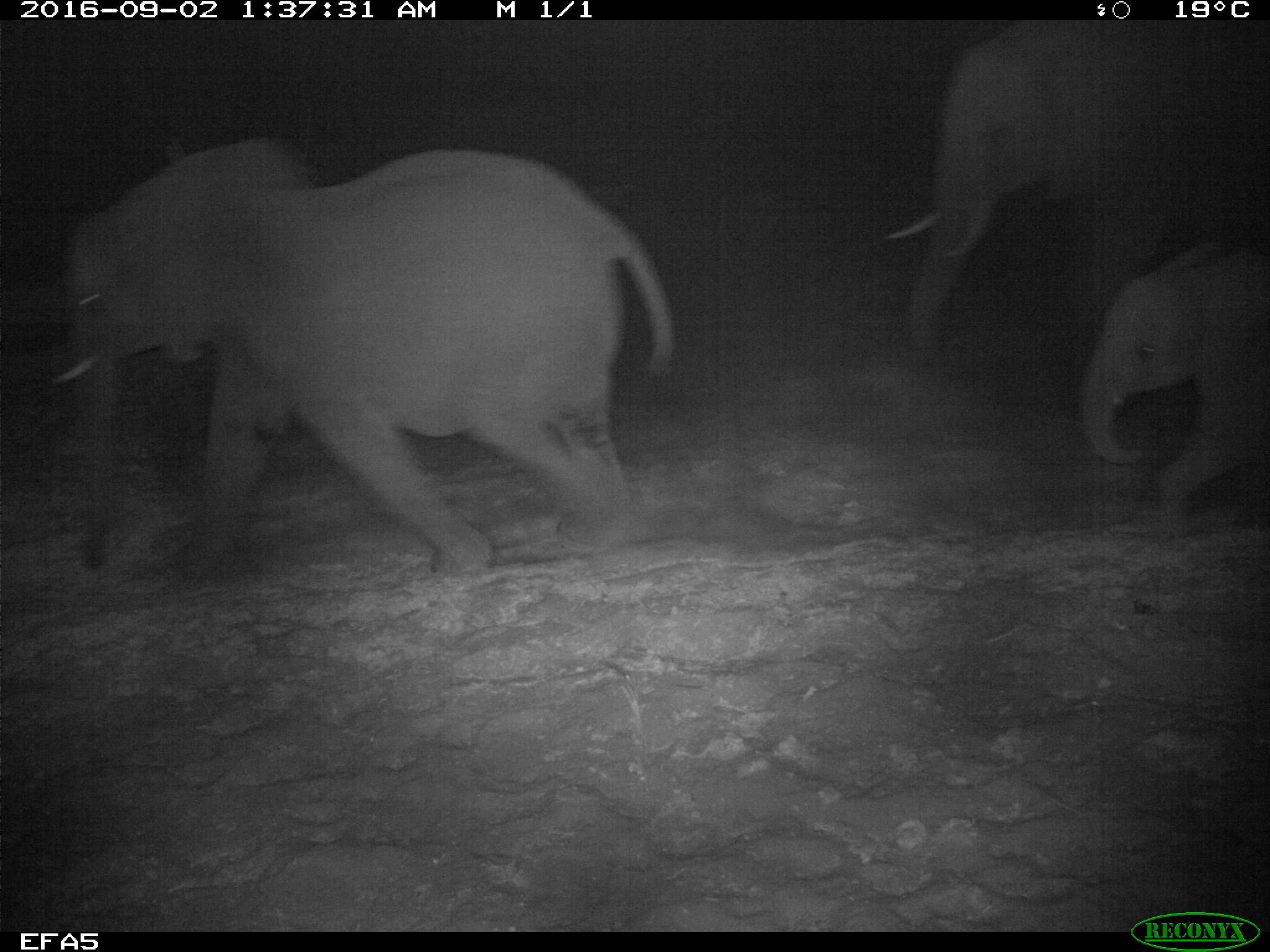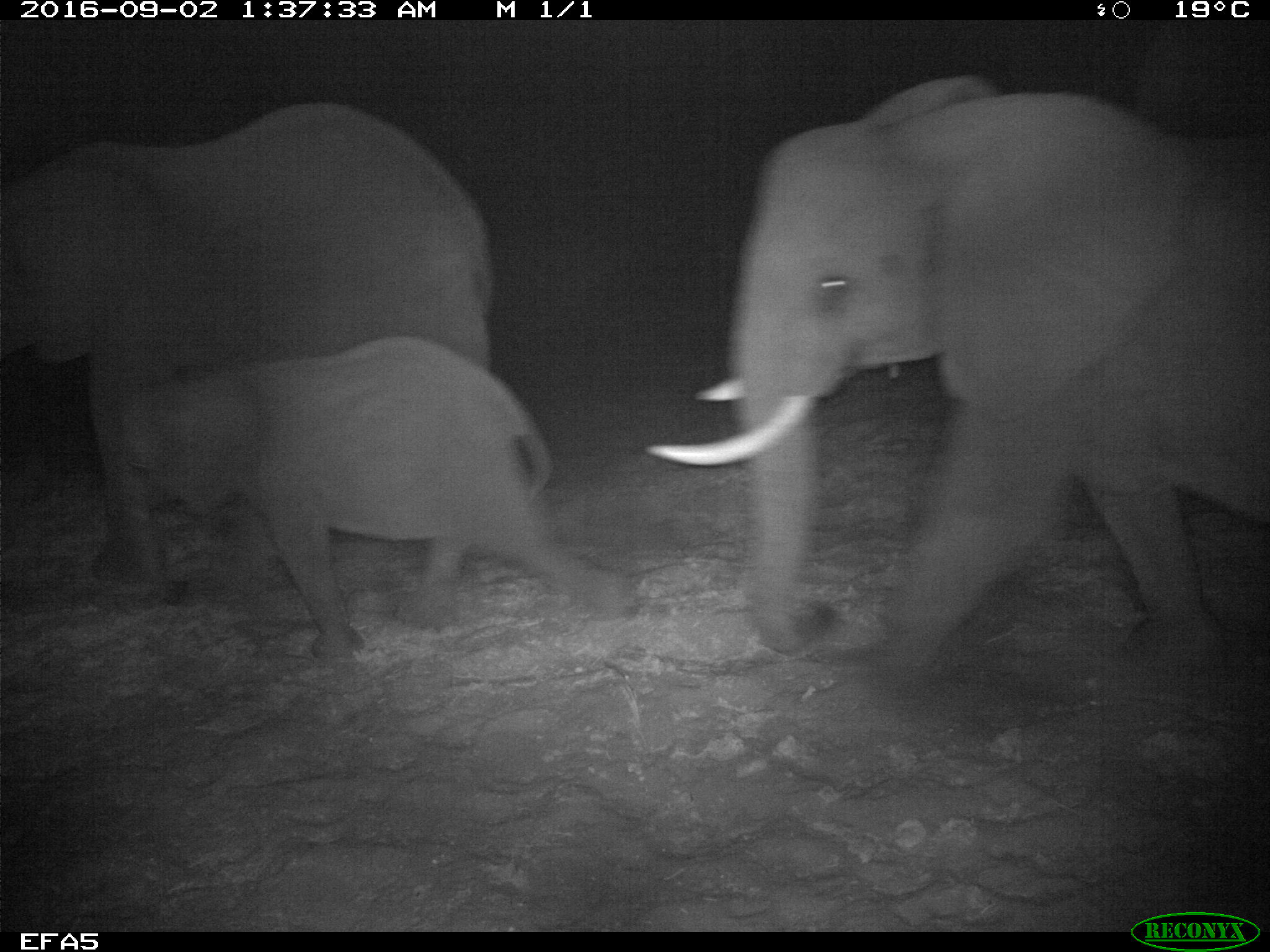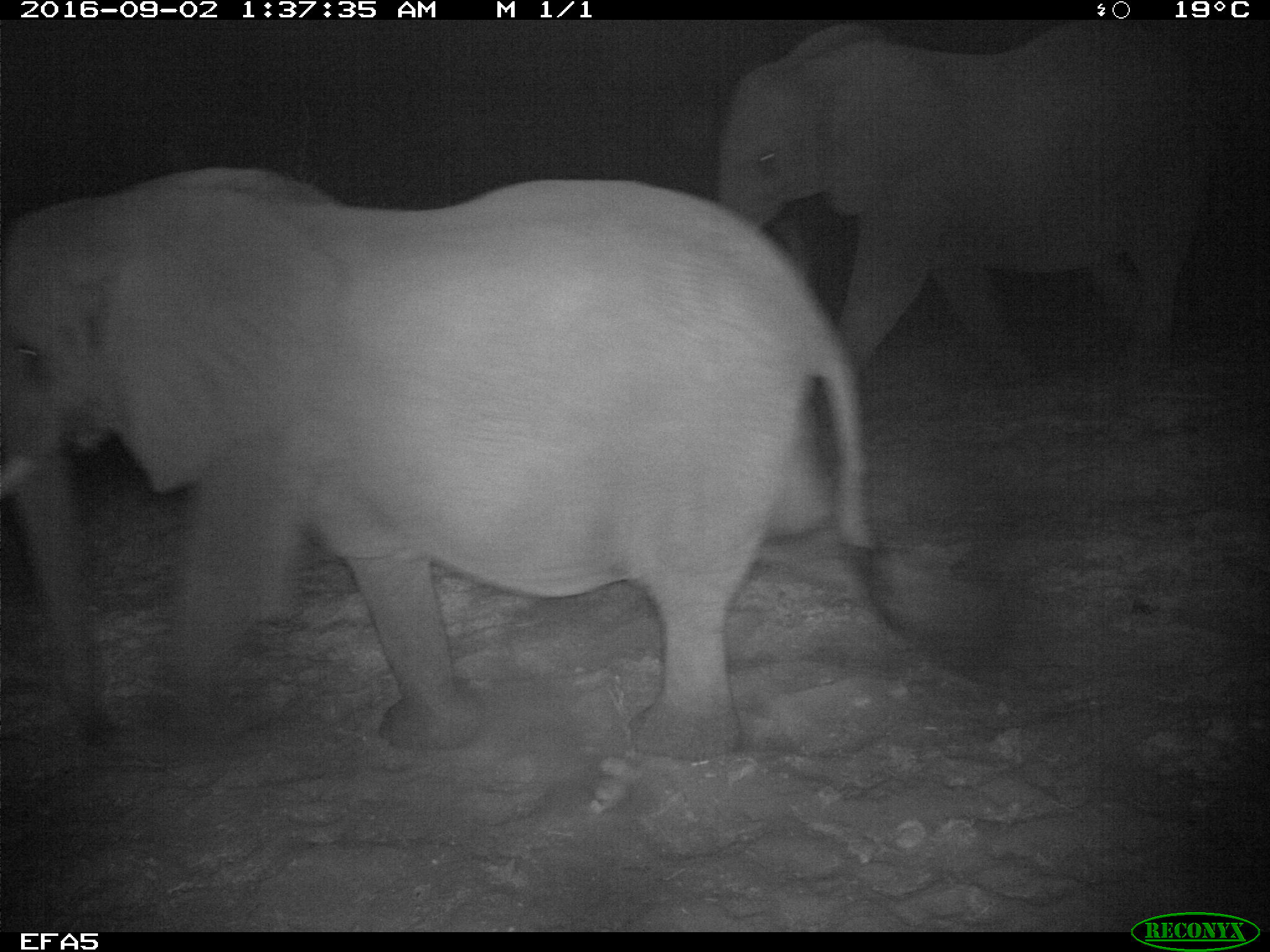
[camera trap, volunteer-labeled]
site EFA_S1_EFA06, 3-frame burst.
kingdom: Animalia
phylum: Chordata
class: Mammalia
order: Proboscidea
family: Elephantidae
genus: Loxodonta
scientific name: Loxodonta africana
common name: african bush elephant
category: elephant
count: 5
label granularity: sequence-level